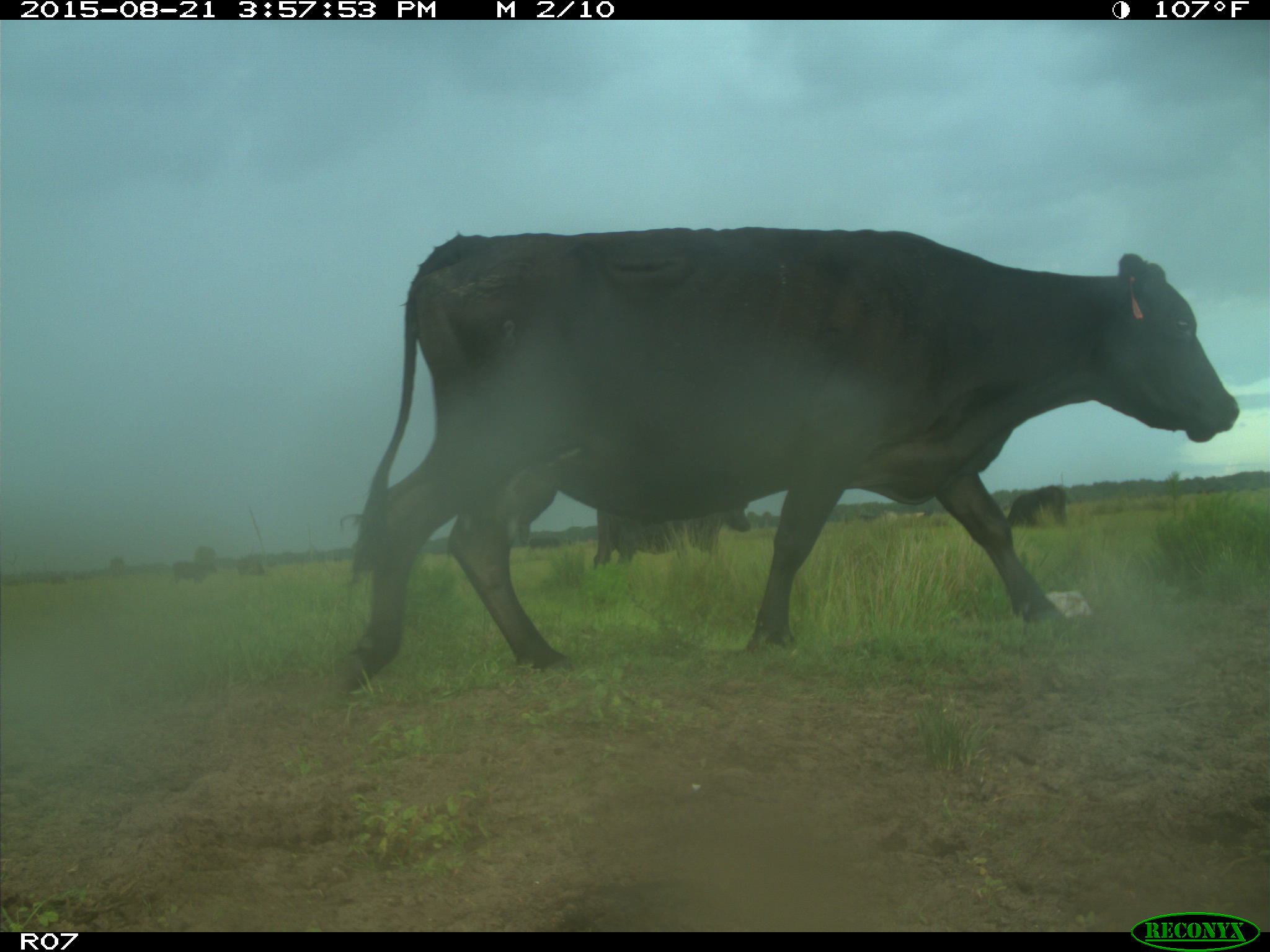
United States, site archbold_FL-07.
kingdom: Animalia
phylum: Chordata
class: Mammalia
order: Artiodactyla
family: Bovidae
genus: Bos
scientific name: Bos taurus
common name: domestic cow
Bos taurus (domestic cow).